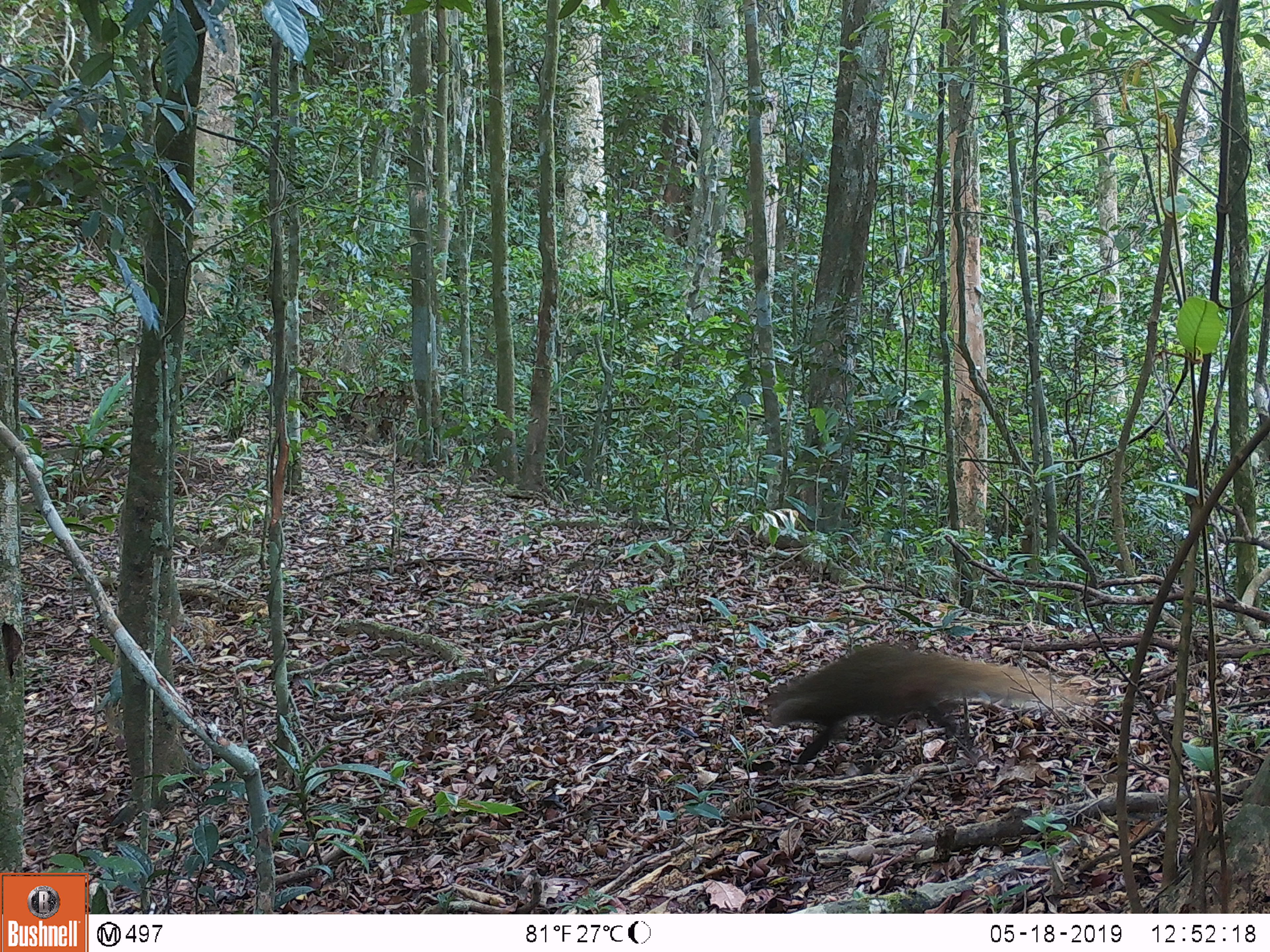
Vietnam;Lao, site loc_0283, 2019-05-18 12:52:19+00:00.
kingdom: Animalia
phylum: Chordata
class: Mammalia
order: Carnivora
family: Herpestidae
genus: Urva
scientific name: Urva urva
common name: crab-eating mongoose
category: crab eating mongoose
Crab eating mongoose (crab-eating mongoose) (Urva urva). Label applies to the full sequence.